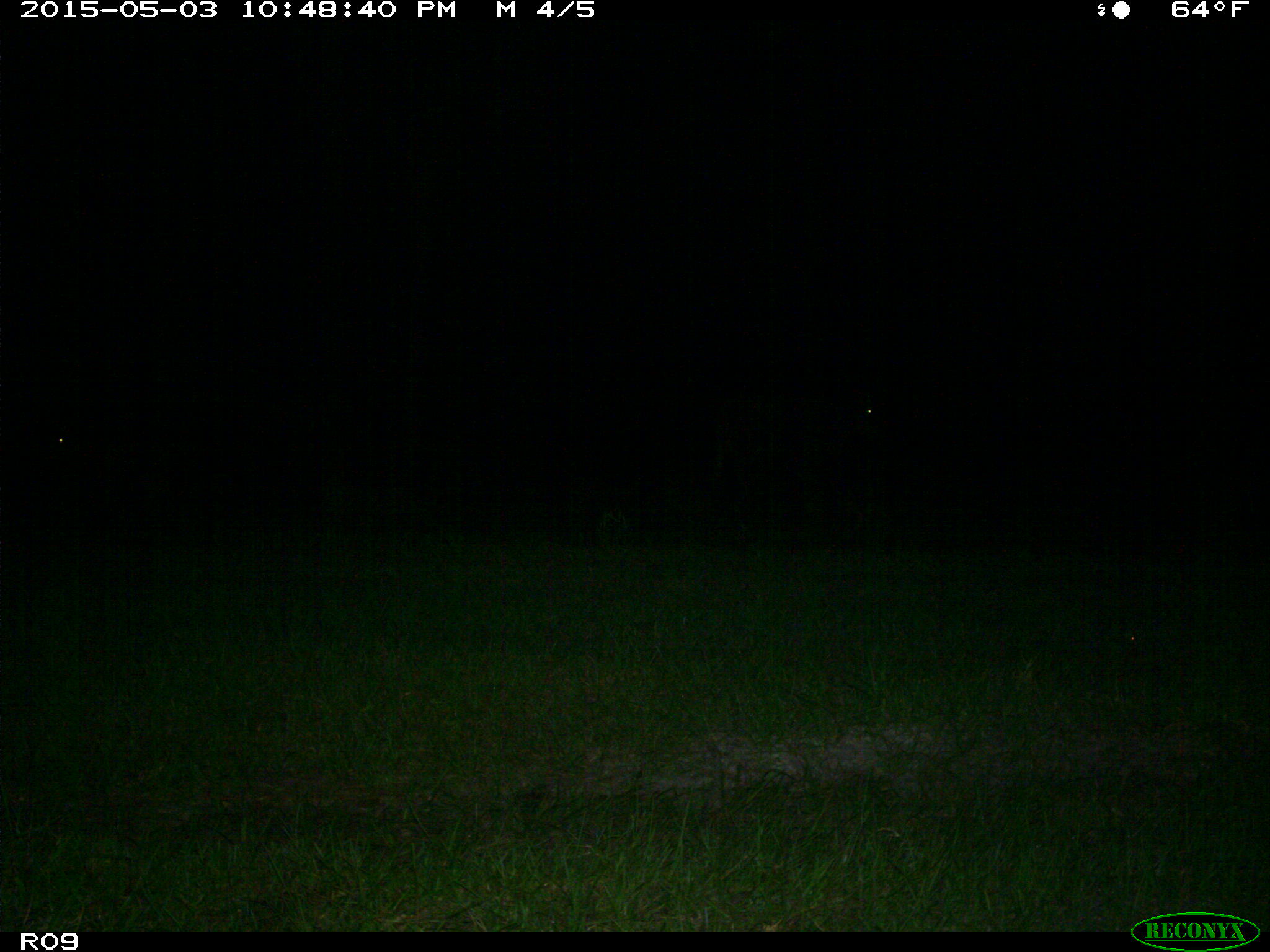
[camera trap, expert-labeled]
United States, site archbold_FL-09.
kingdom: Animalia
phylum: Chordata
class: Mammalia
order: Artiodactyla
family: Bovidae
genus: Bos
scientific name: Bos taurus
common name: domestic cow